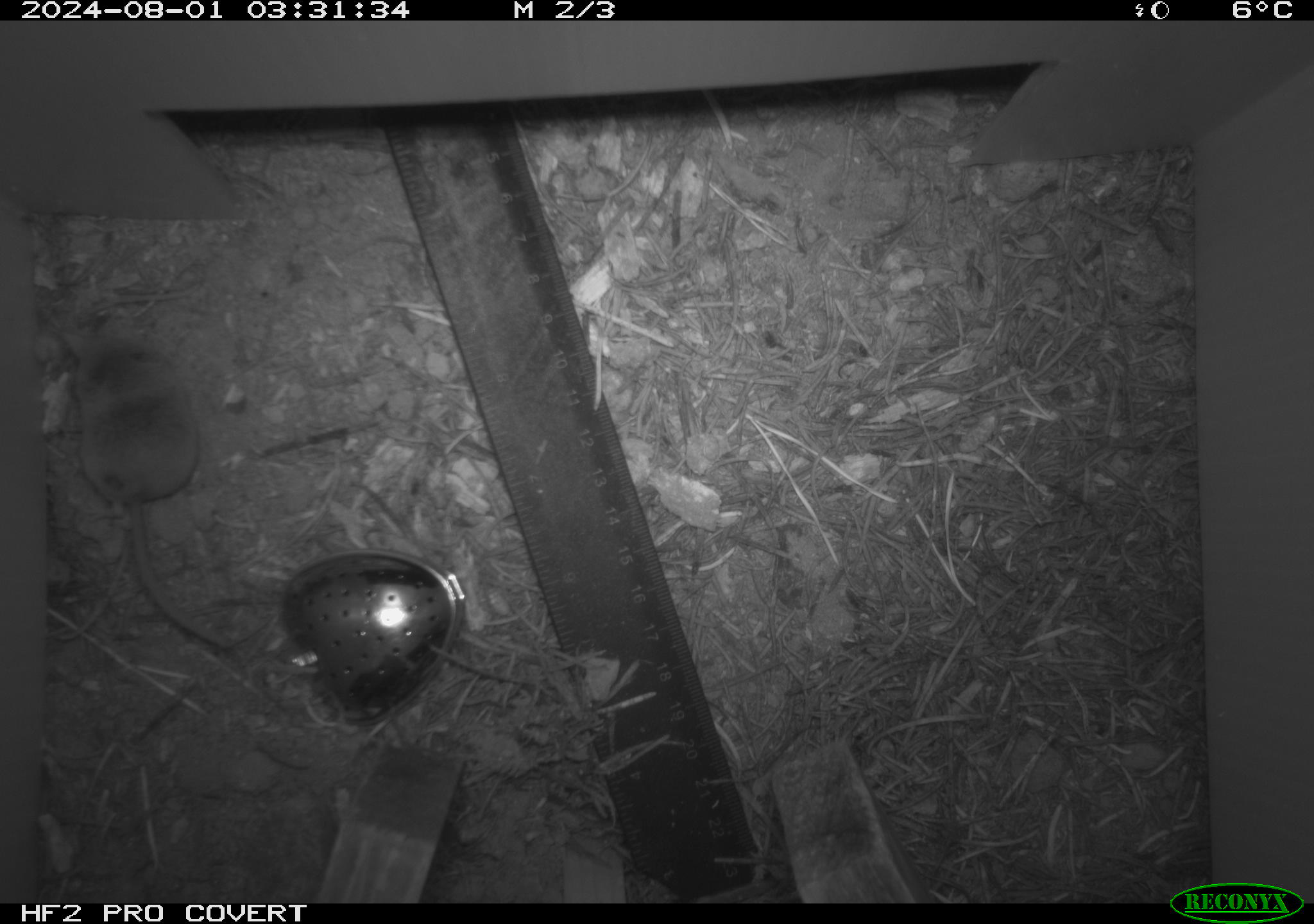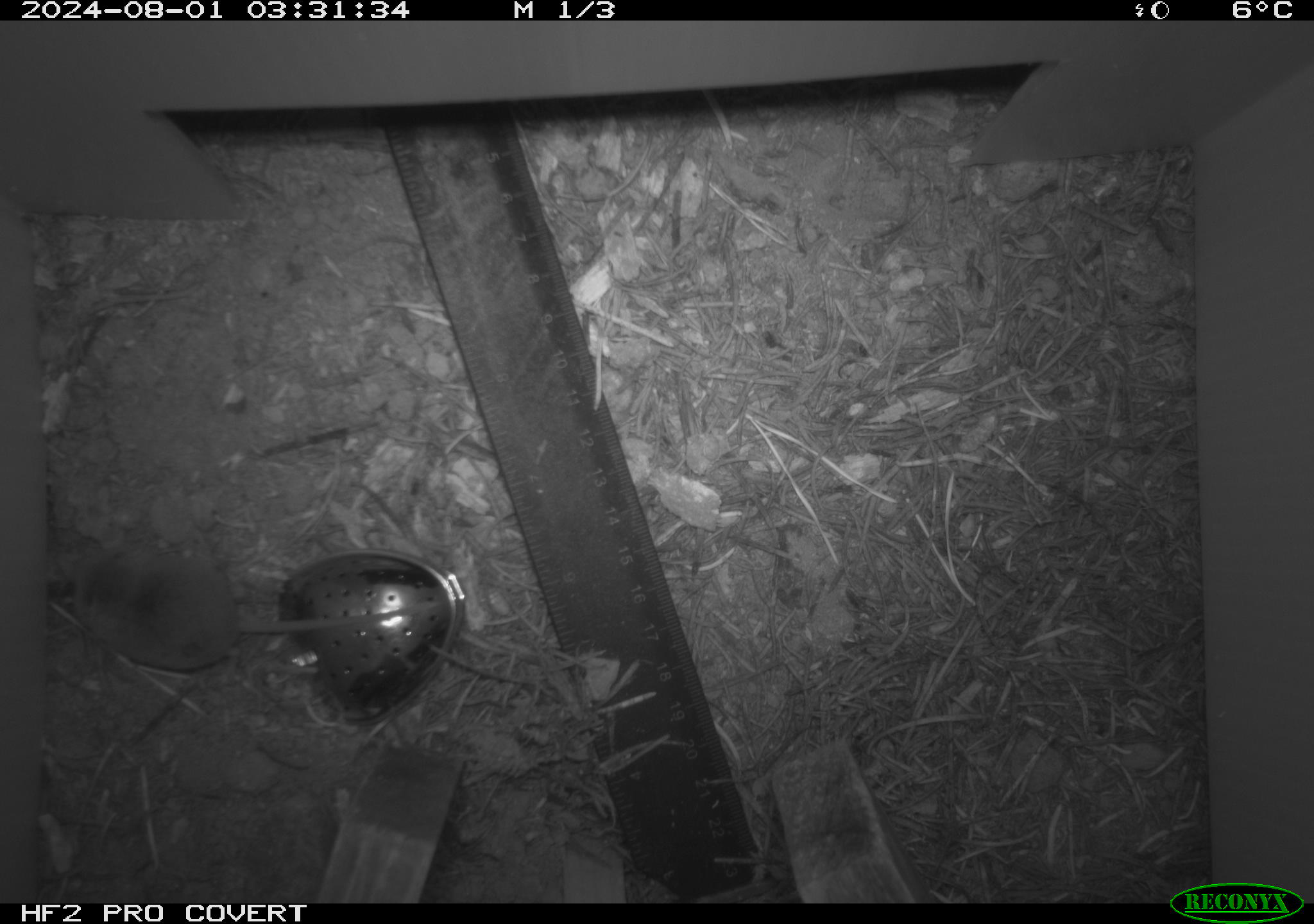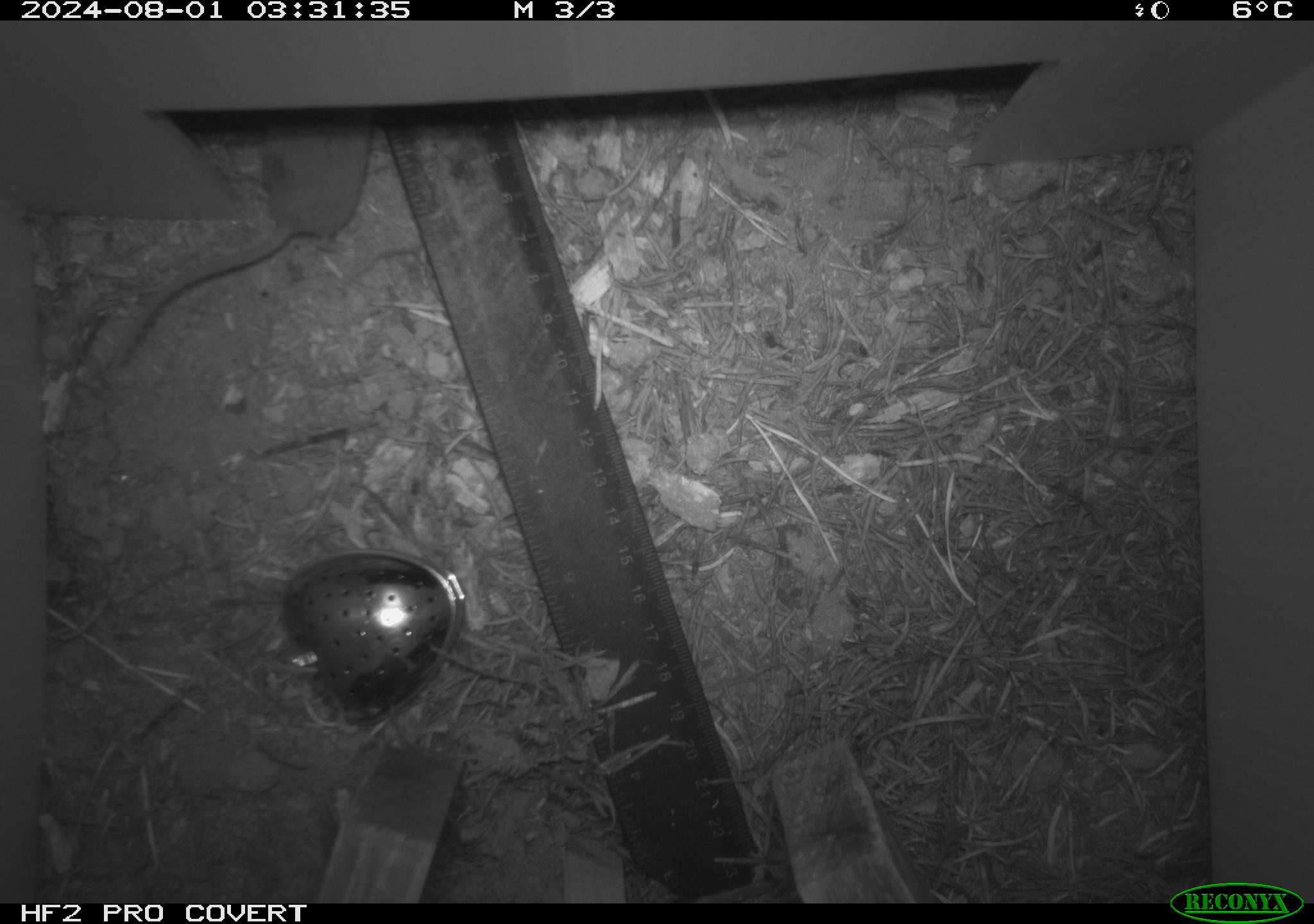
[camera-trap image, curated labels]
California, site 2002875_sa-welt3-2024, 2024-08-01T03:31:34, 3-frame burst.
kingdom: Animalia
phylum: Chordata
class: Mammalia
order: Eulipotyphla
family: Soricidae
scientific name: Soricidae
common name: shrews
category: soricidae family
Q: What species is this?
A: Soricidae family (shrews) (Soricidae).